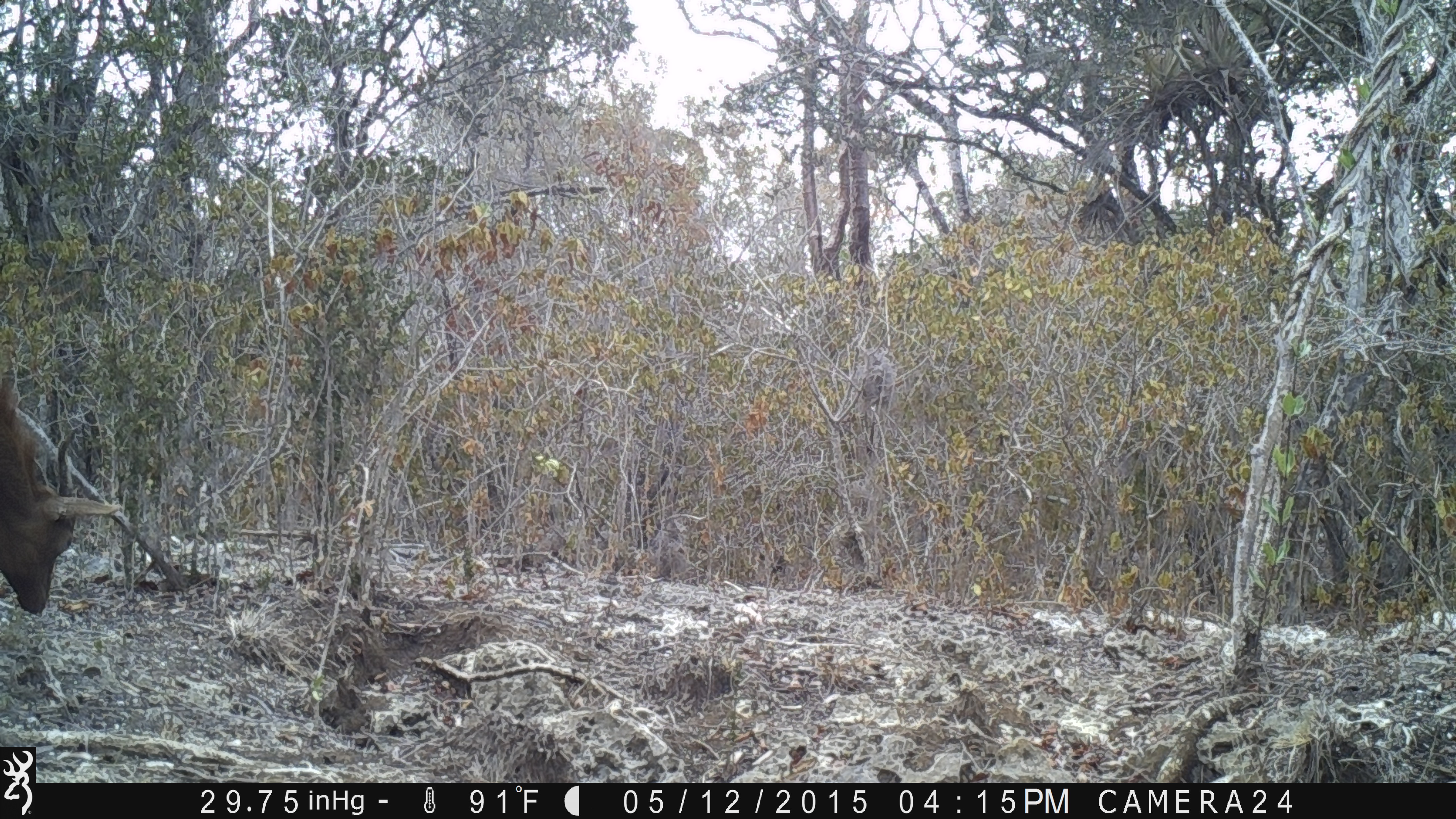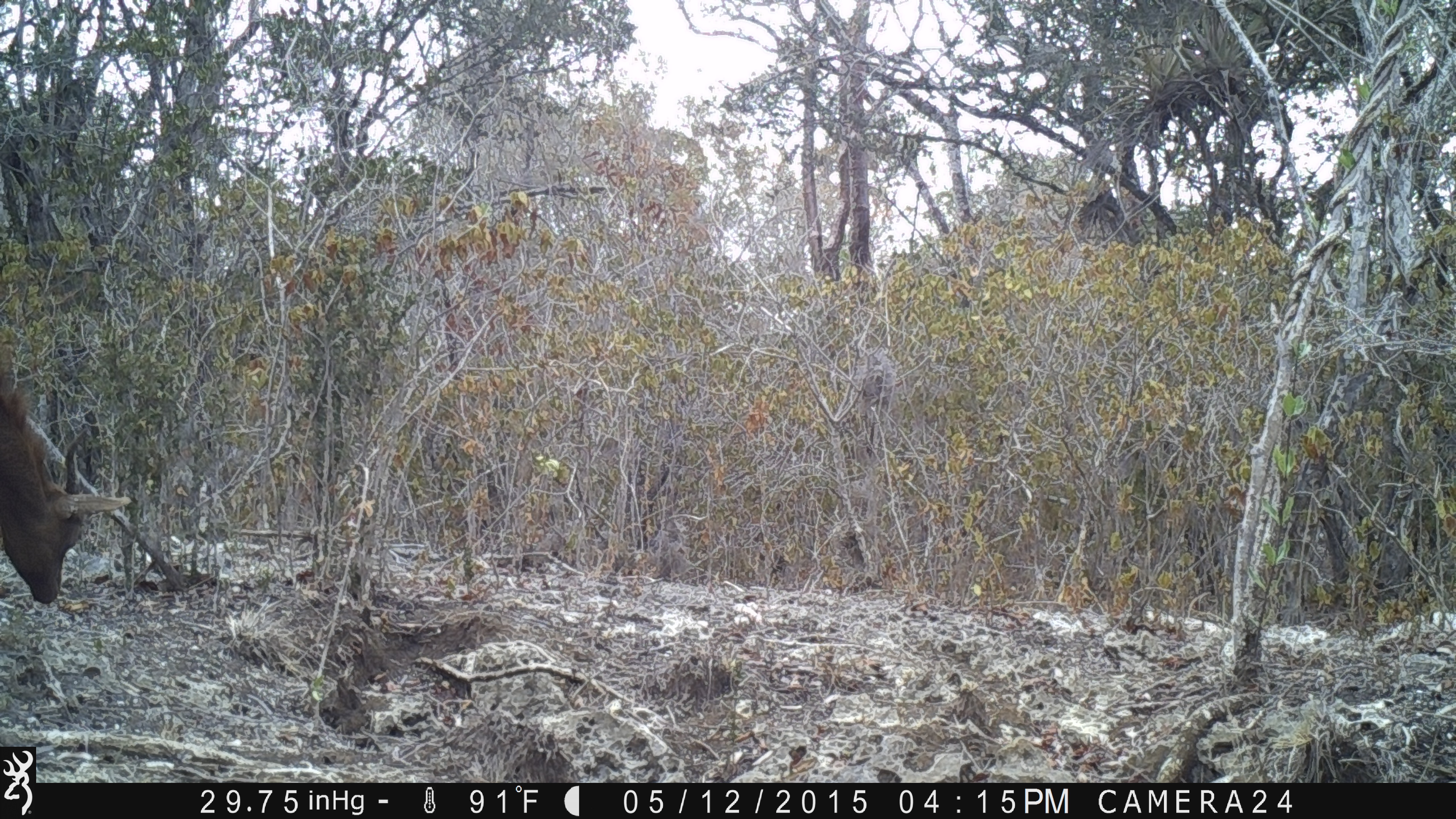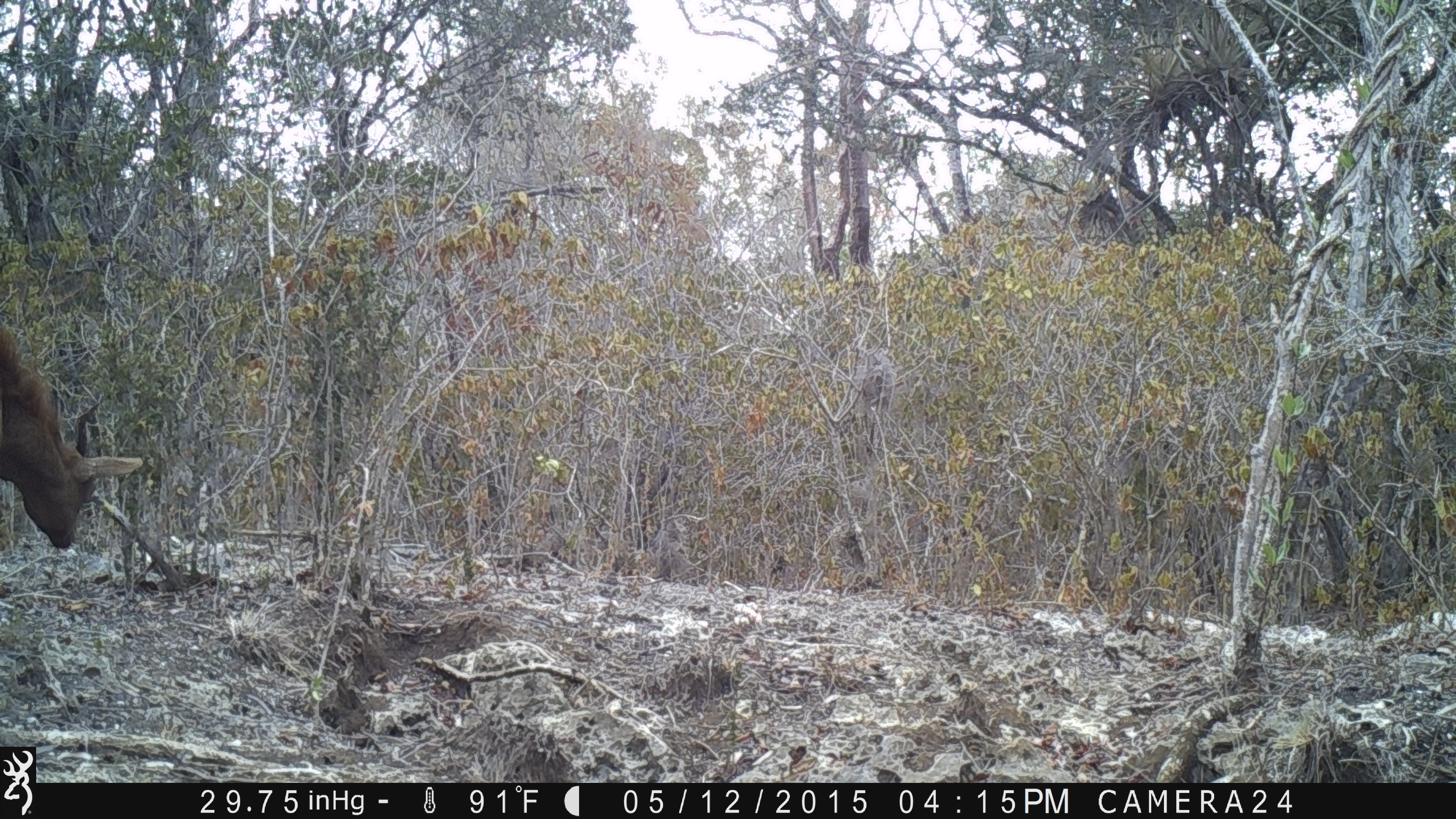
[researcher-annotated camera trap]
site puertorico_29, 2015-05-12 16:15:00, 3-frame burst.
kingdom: Animalia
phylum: Chordata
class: Mammalia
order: Artiodactyla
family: Bovidae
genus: Capra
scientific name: Capra hircus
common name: goat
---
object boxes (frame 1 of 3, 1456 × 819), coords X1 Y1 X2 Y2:
goat: 0 358 118 624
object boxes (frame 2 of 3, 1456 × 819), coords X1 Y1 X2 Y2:
goat: 1 367 131 610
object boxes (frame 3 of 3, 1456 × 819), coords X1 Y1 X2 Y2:
goat: 1 306 146 559